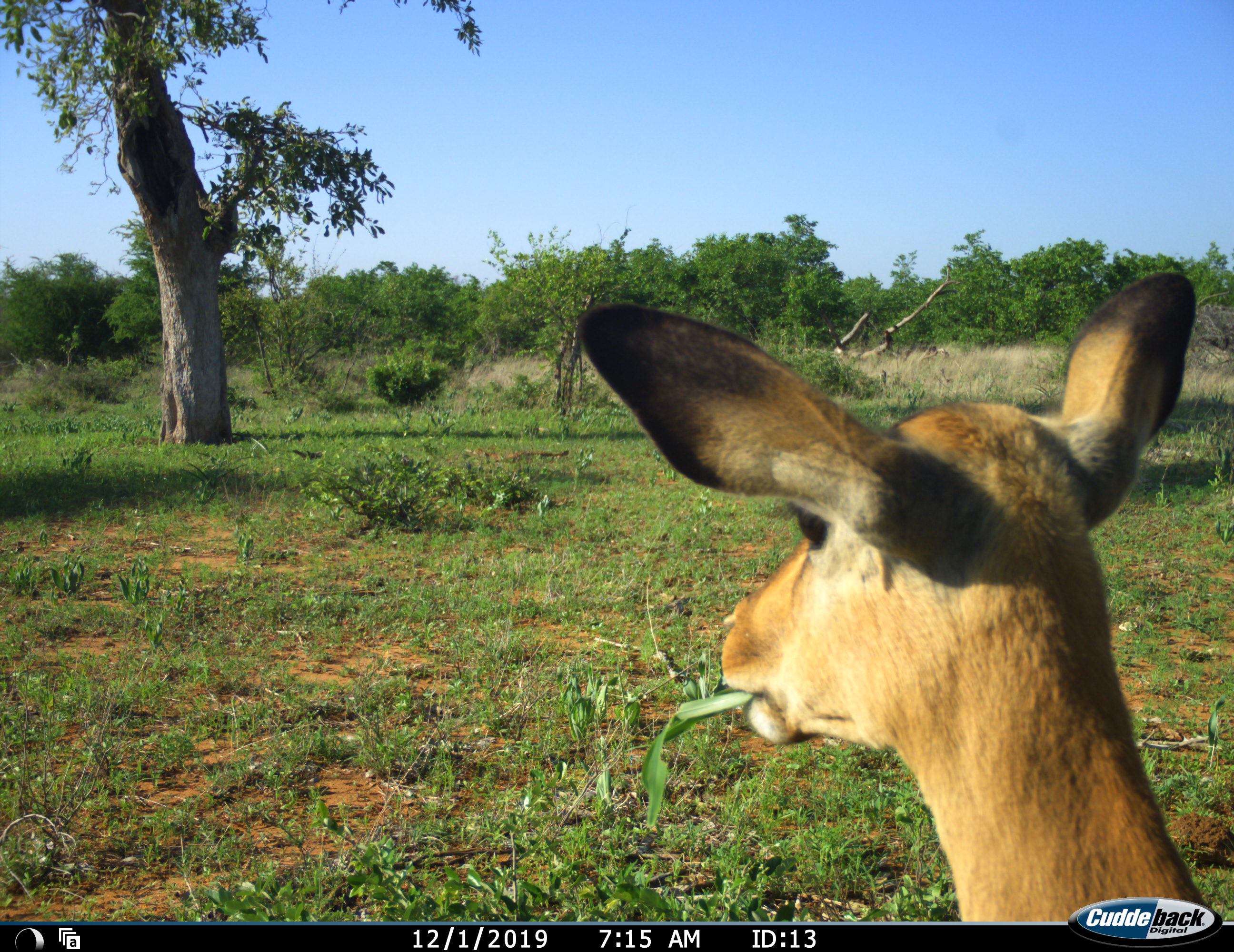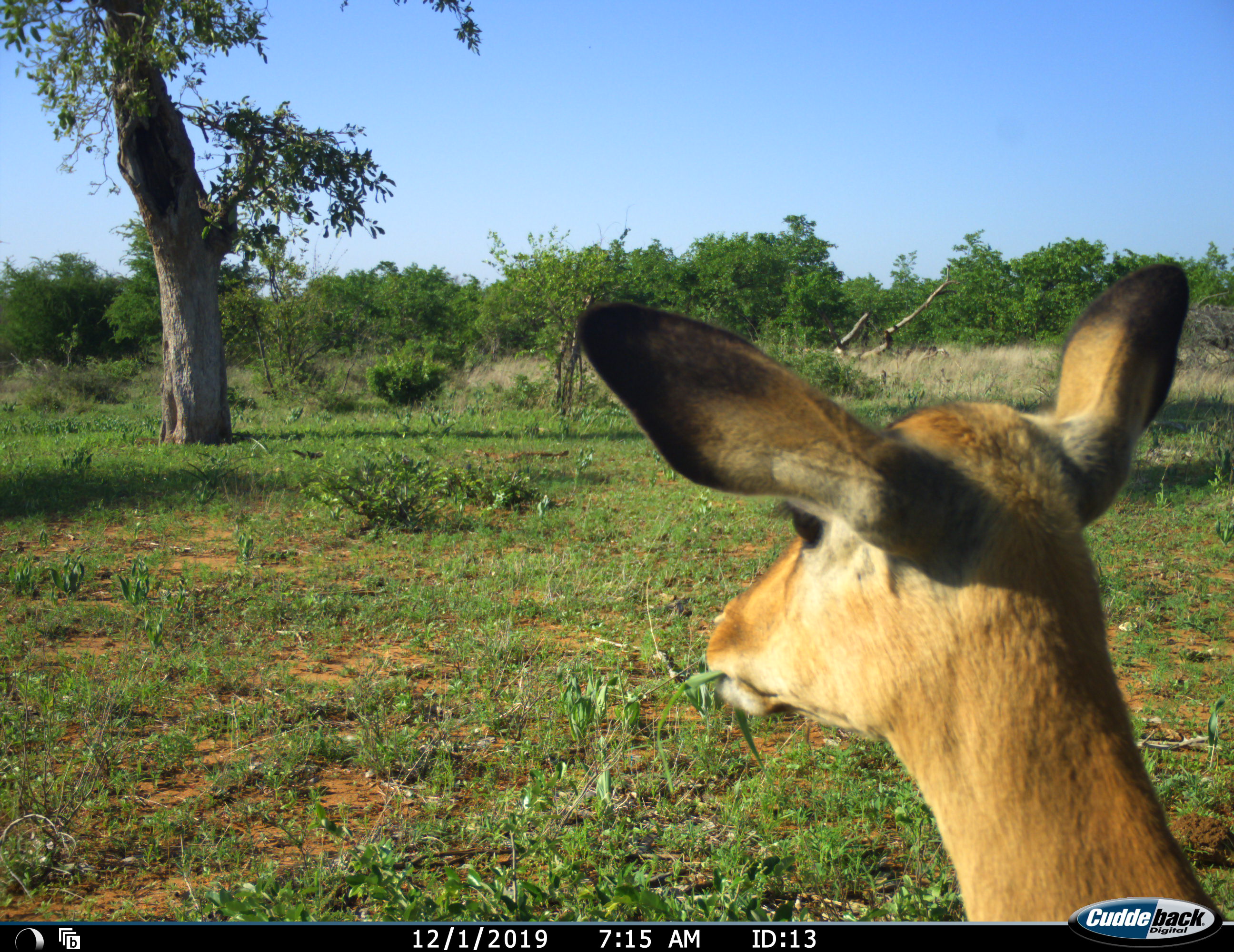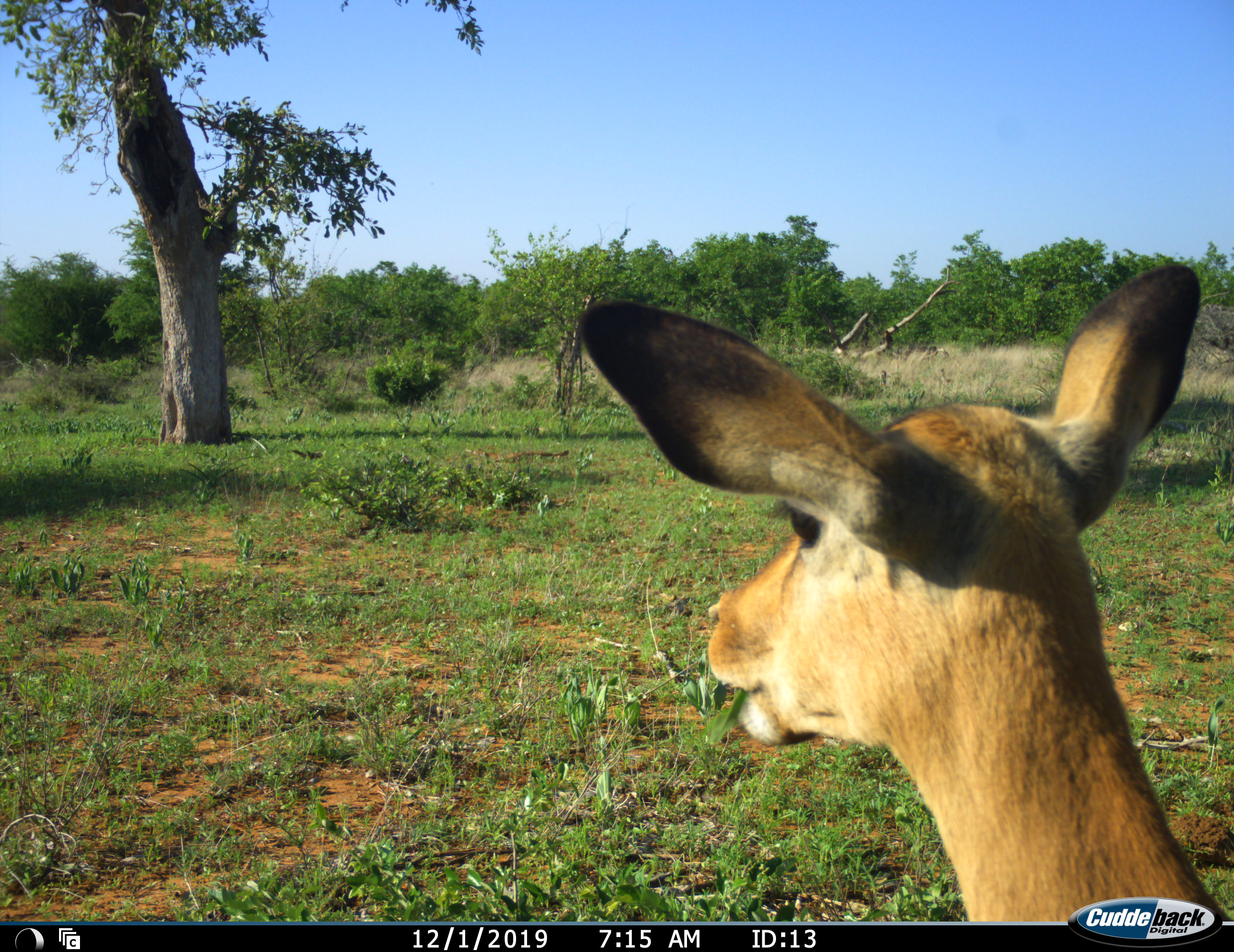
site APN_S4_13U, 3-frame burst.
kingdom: Animalia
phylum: Chordata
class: Mammalia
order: Artiodactyla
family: Bovidae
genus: Aepyceros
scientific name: Aepyceros melampus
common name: impala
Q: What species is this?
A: Impala (Aepyceros melampus).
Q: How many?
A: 1.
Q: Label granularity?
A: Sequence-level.